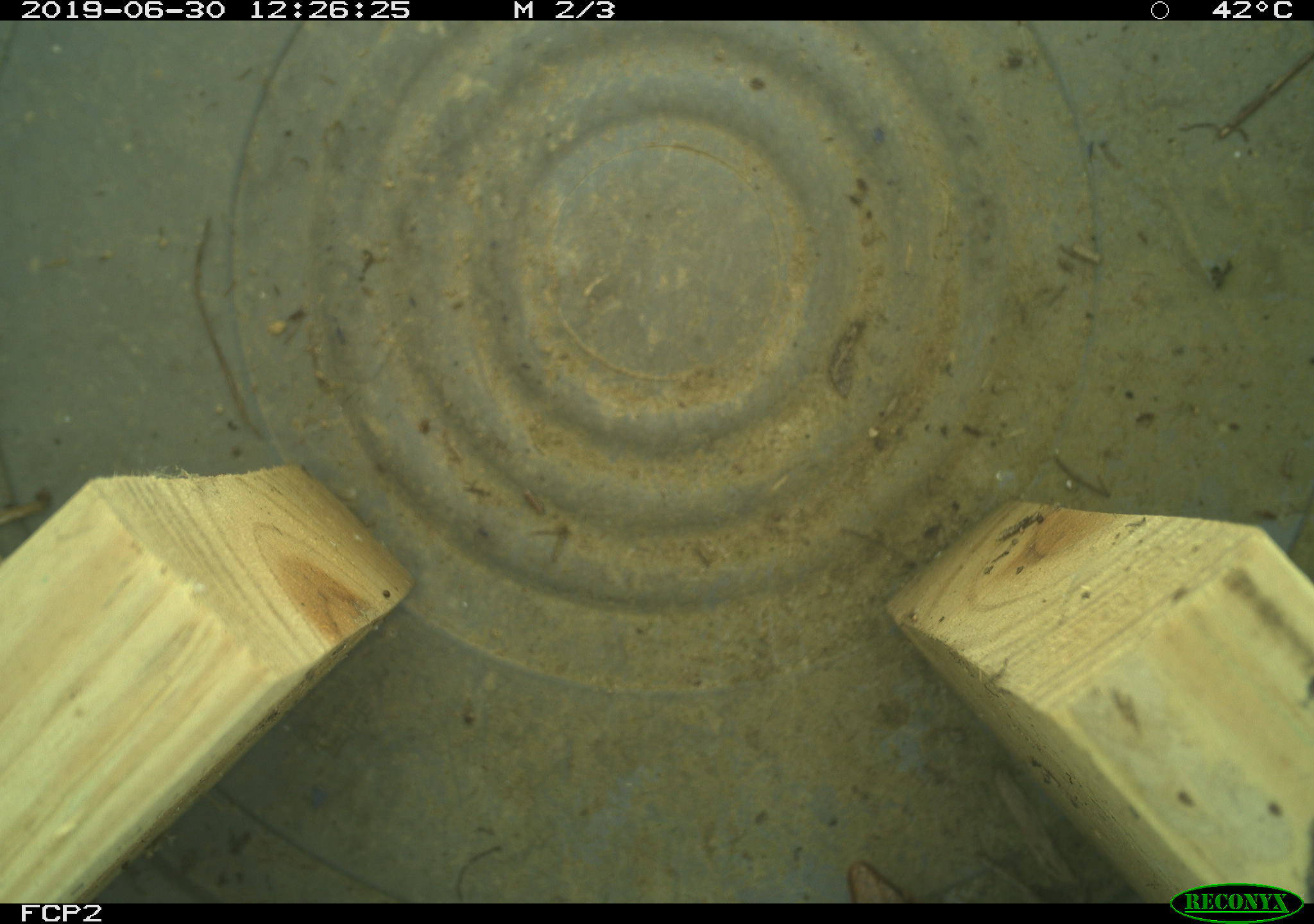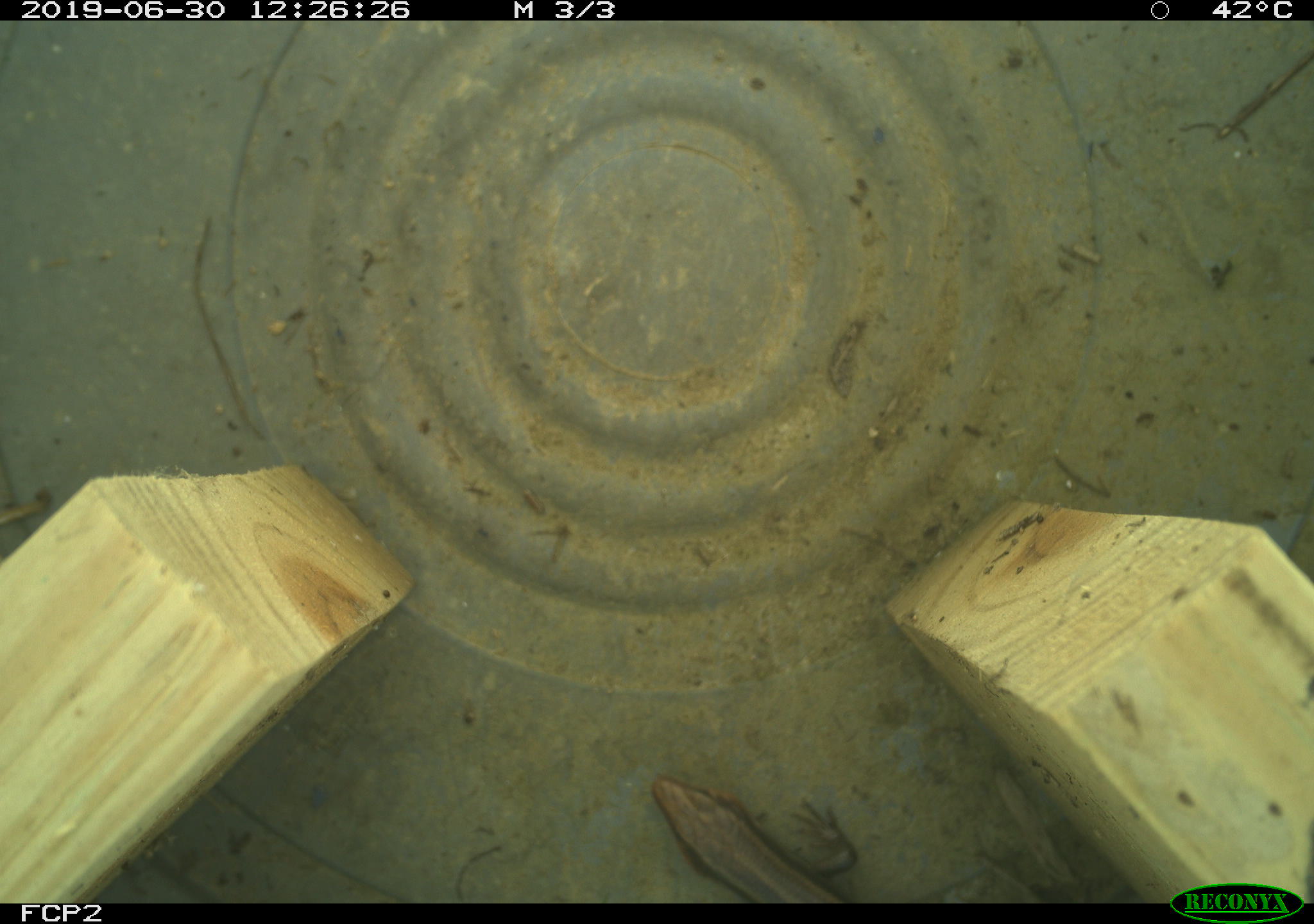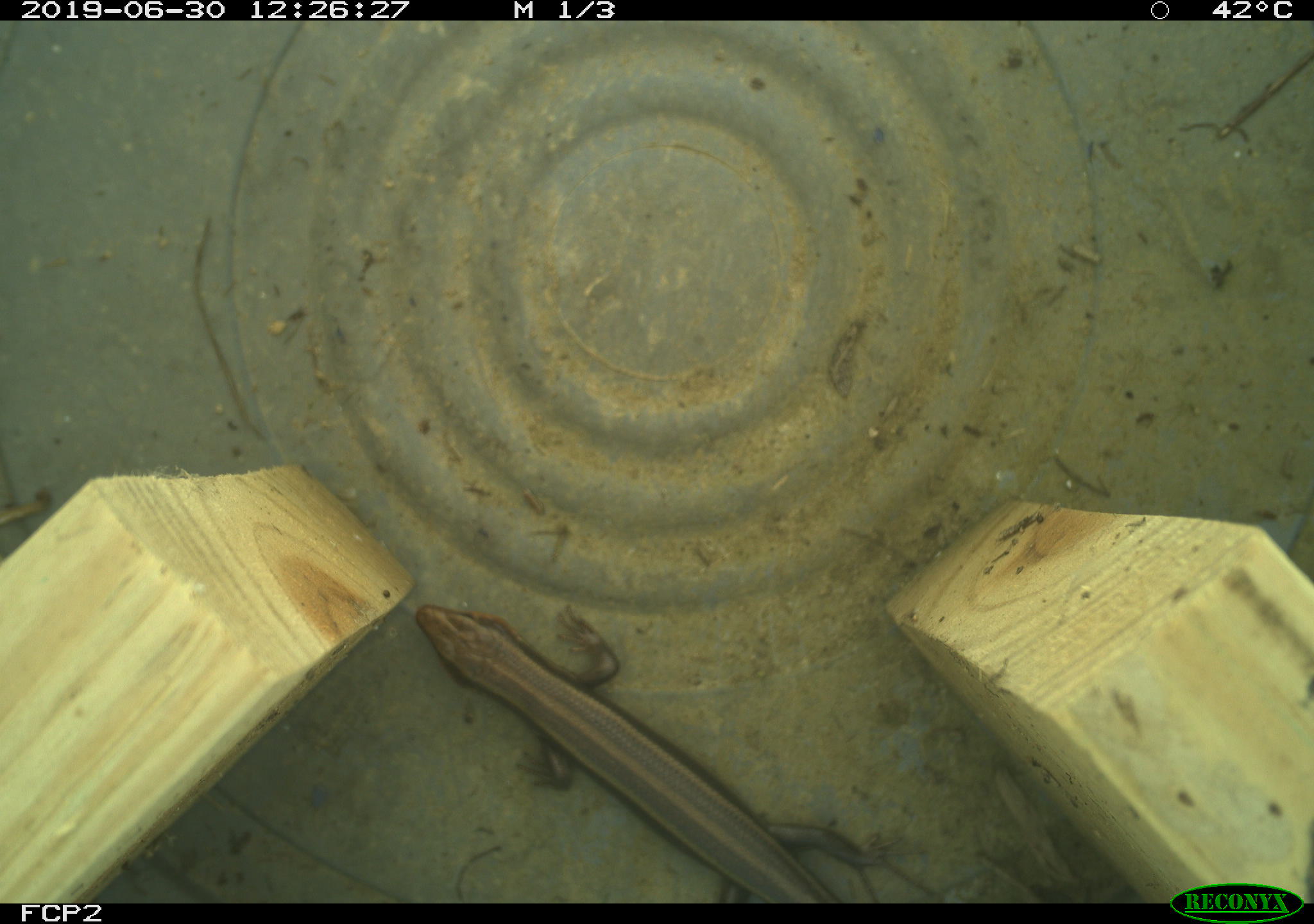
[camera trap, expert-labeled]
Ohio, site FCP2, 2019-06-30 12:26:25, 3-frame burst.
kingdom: Animalia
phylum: Chordata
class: Reptilia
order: Squamata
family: Scincidae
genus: Plestiodon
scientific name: Plestiodon fasciatus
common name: common five-lined skink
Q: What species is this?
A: Common five-lined skink (Plestiodon fasciatus).